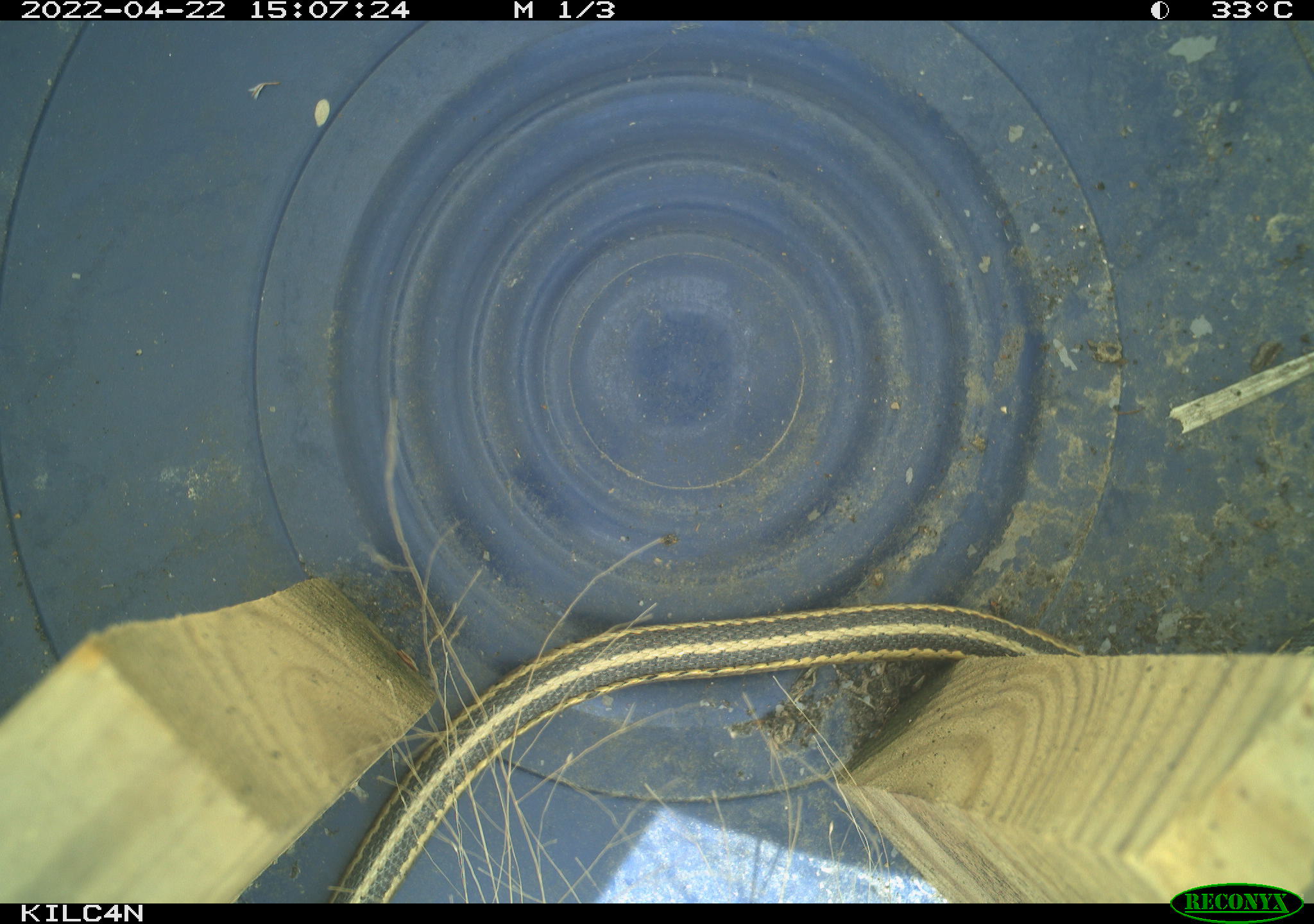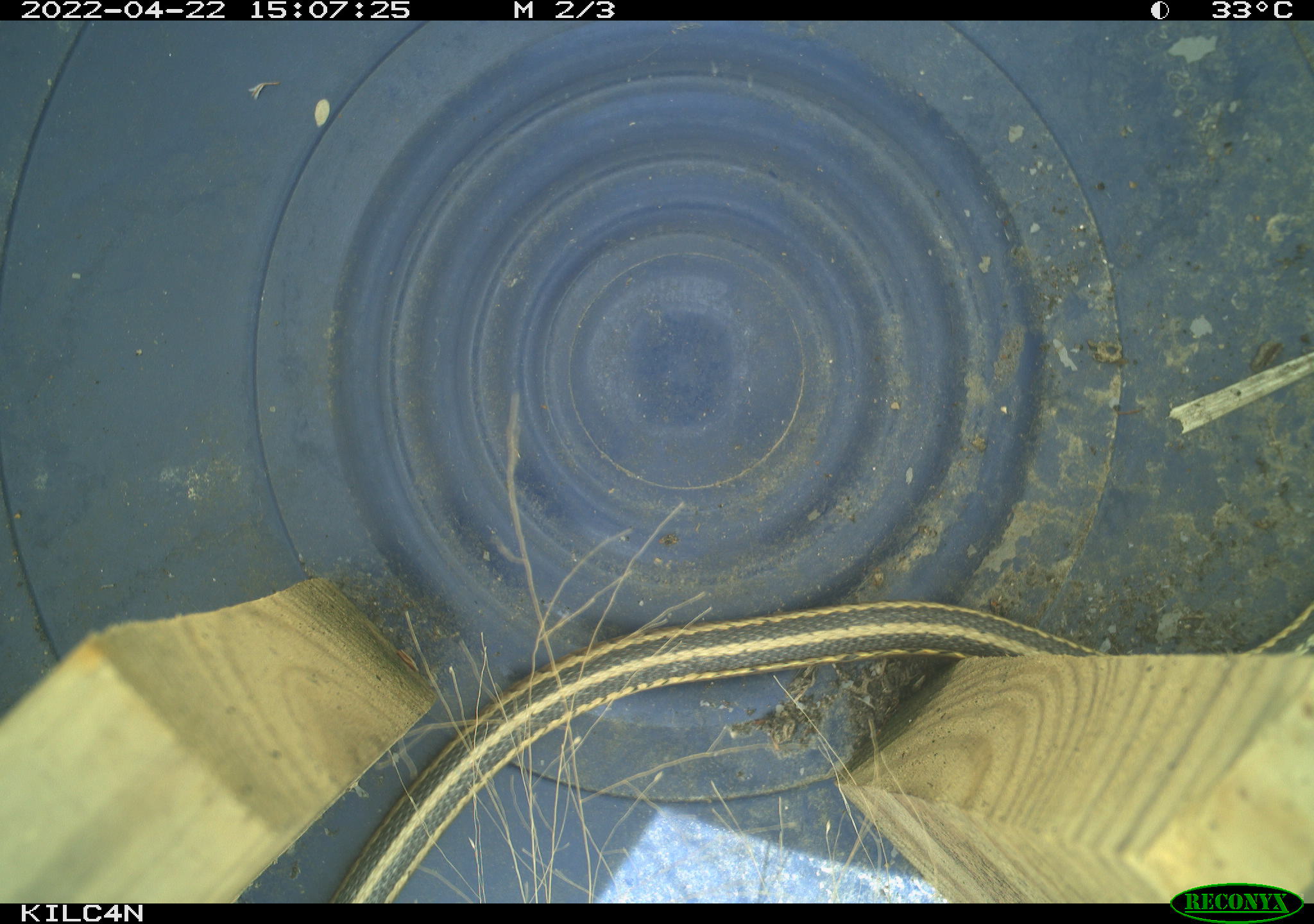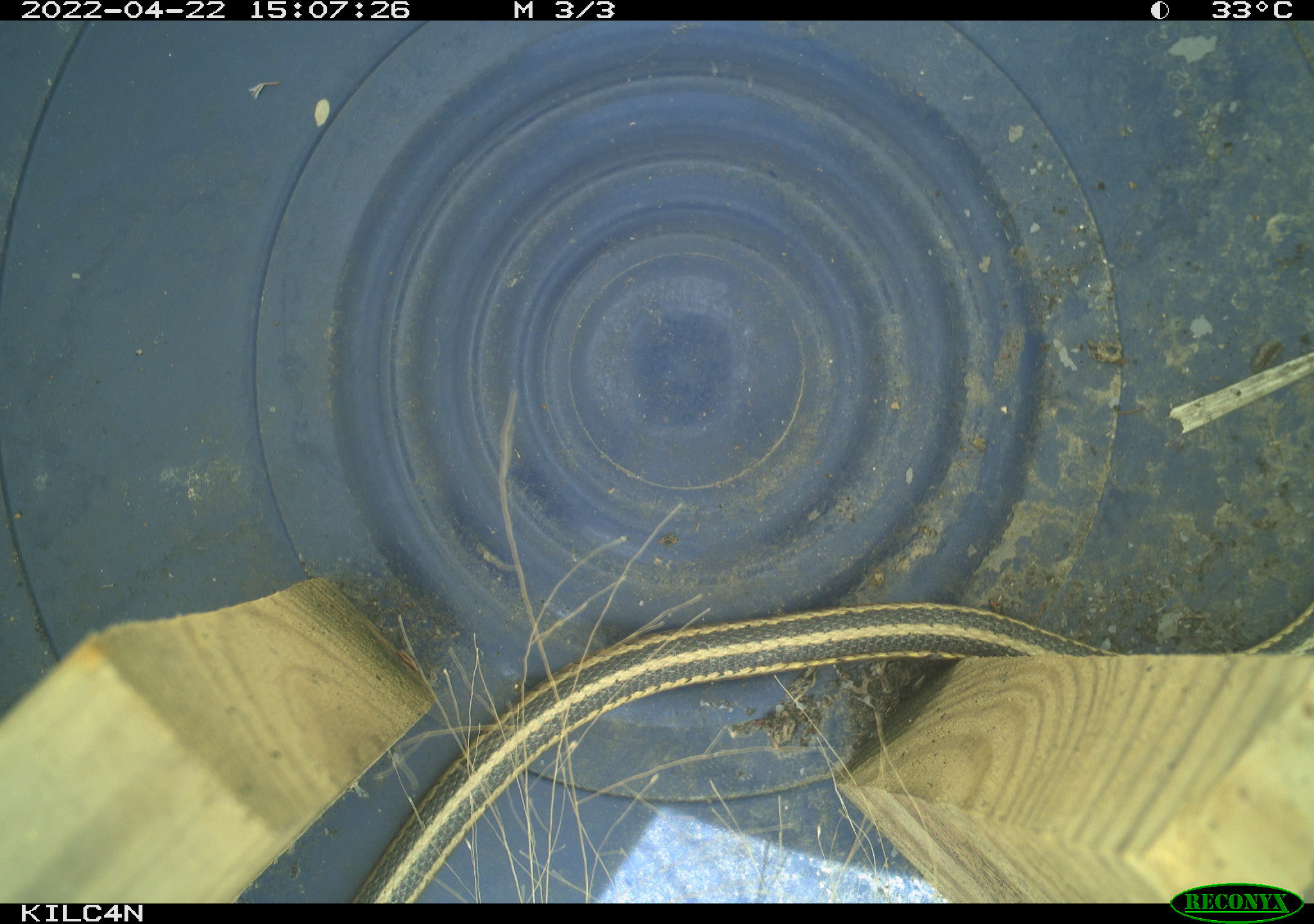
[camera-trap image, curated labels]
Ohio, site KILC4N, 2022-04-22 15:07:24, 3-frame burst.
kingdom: Animalia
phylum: Chordata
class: Reptilia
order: Squamata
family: Colubridae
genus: Thamnophis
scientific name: Thamnophis sirtalis sirtalis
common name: eastern gartersnake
Eastern gartersnake (Thamnophis sirtalis sirtalis).